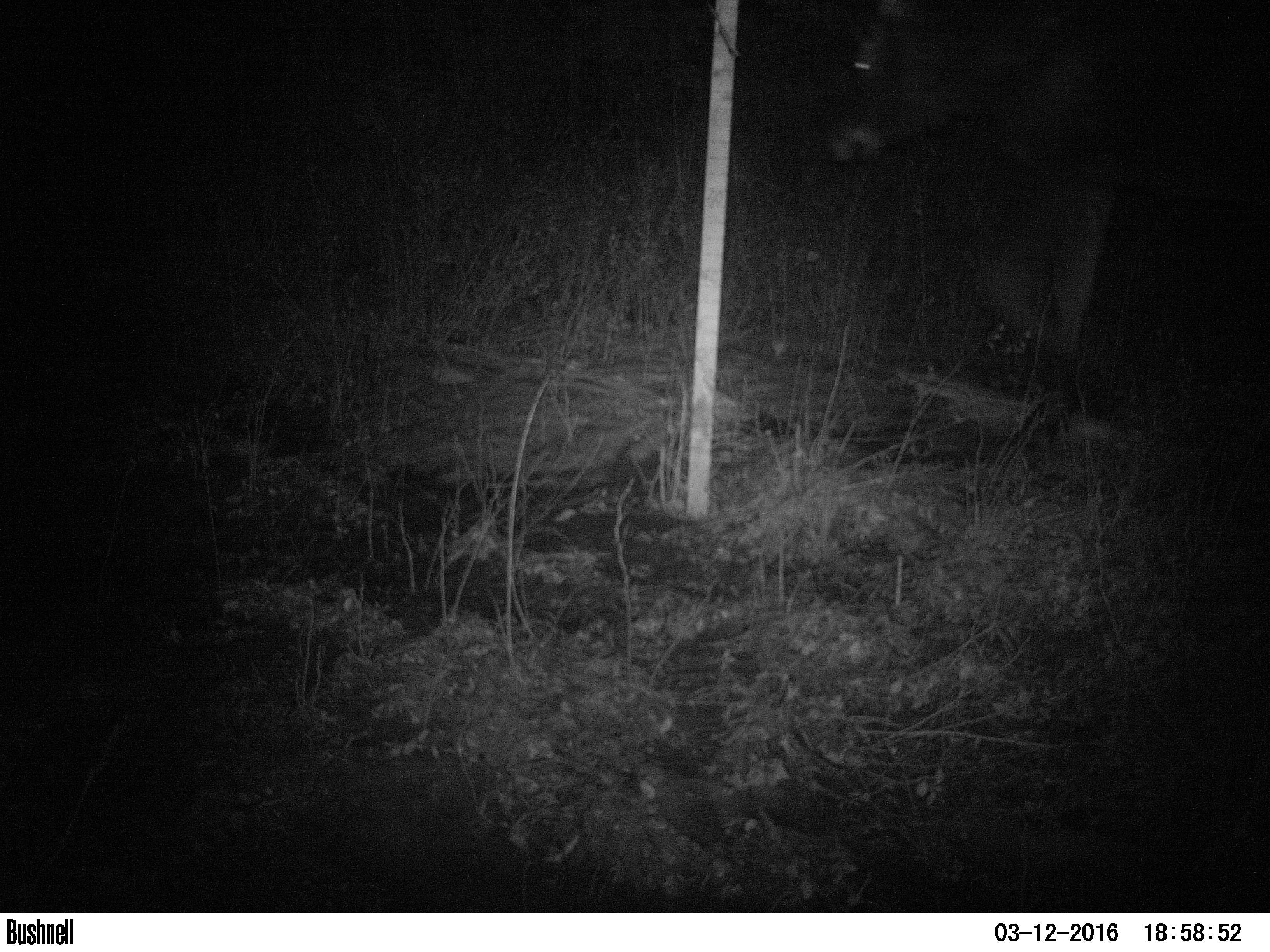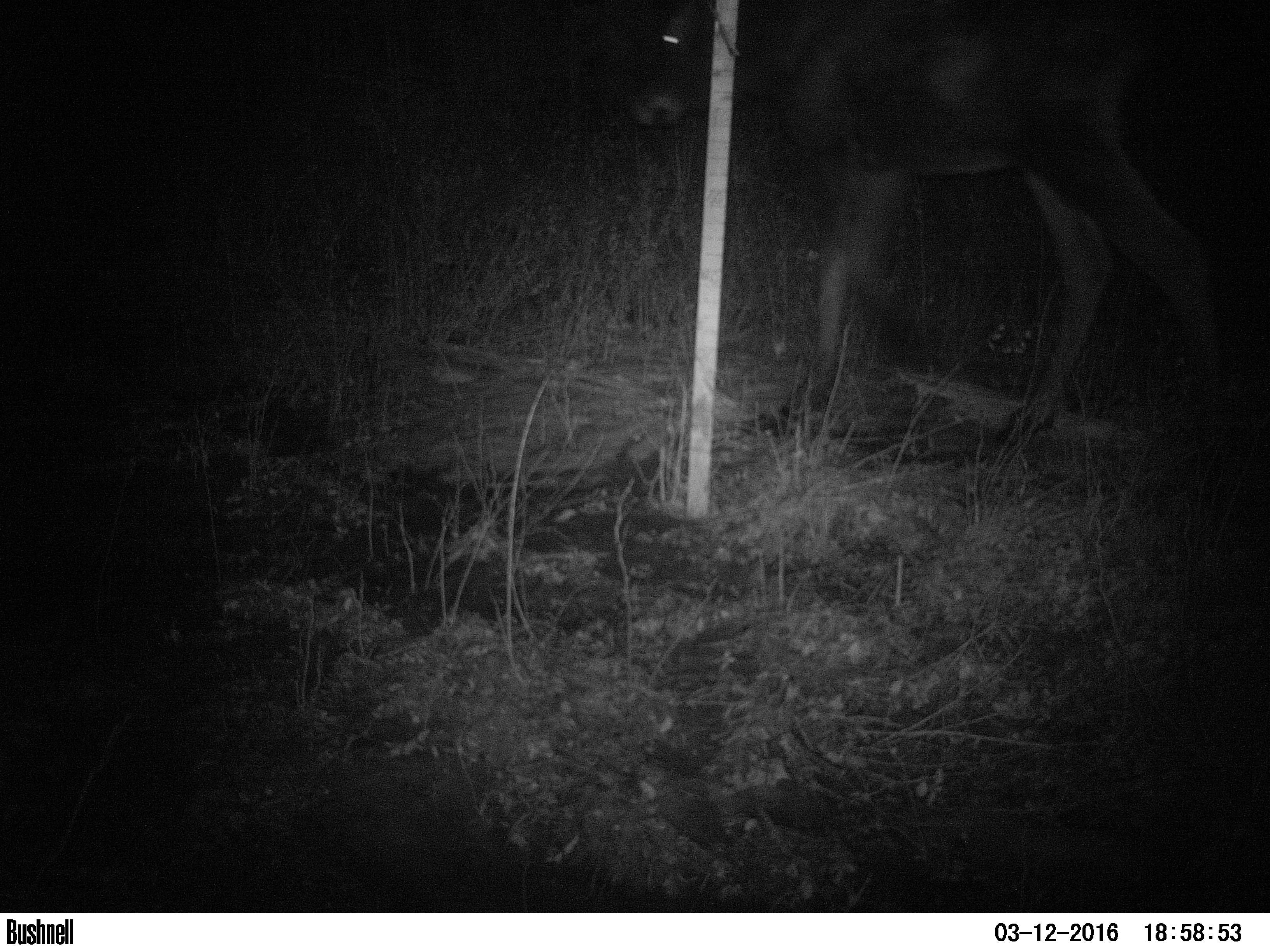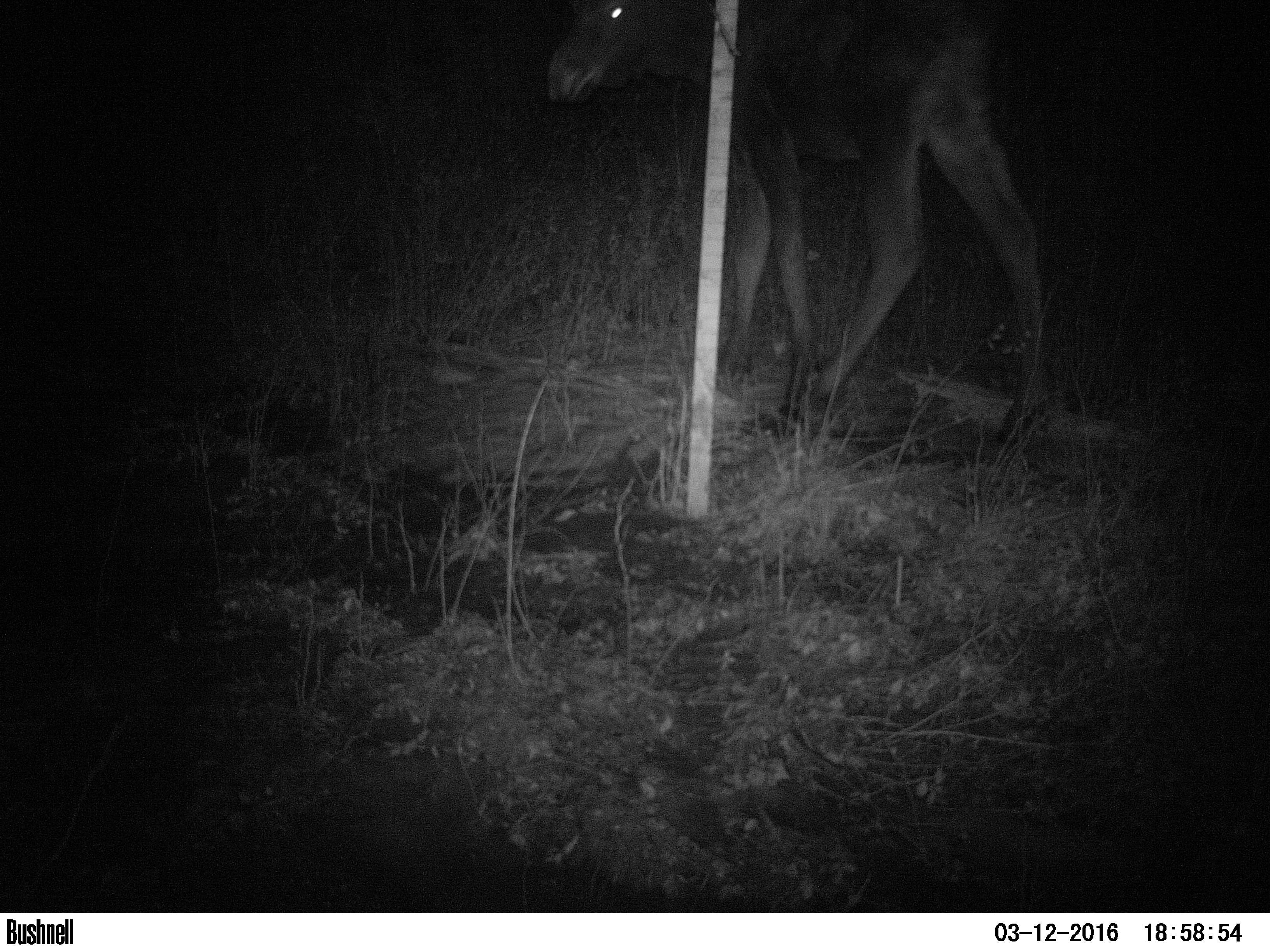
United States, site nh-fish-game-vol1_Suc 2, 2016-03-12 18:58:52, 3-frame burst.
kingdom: Animalia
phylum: Chordata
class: Mammalia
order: Artiodactyla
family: Cervidae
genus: Alces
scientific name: Alces alces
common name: moose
Moose (Alces alces).